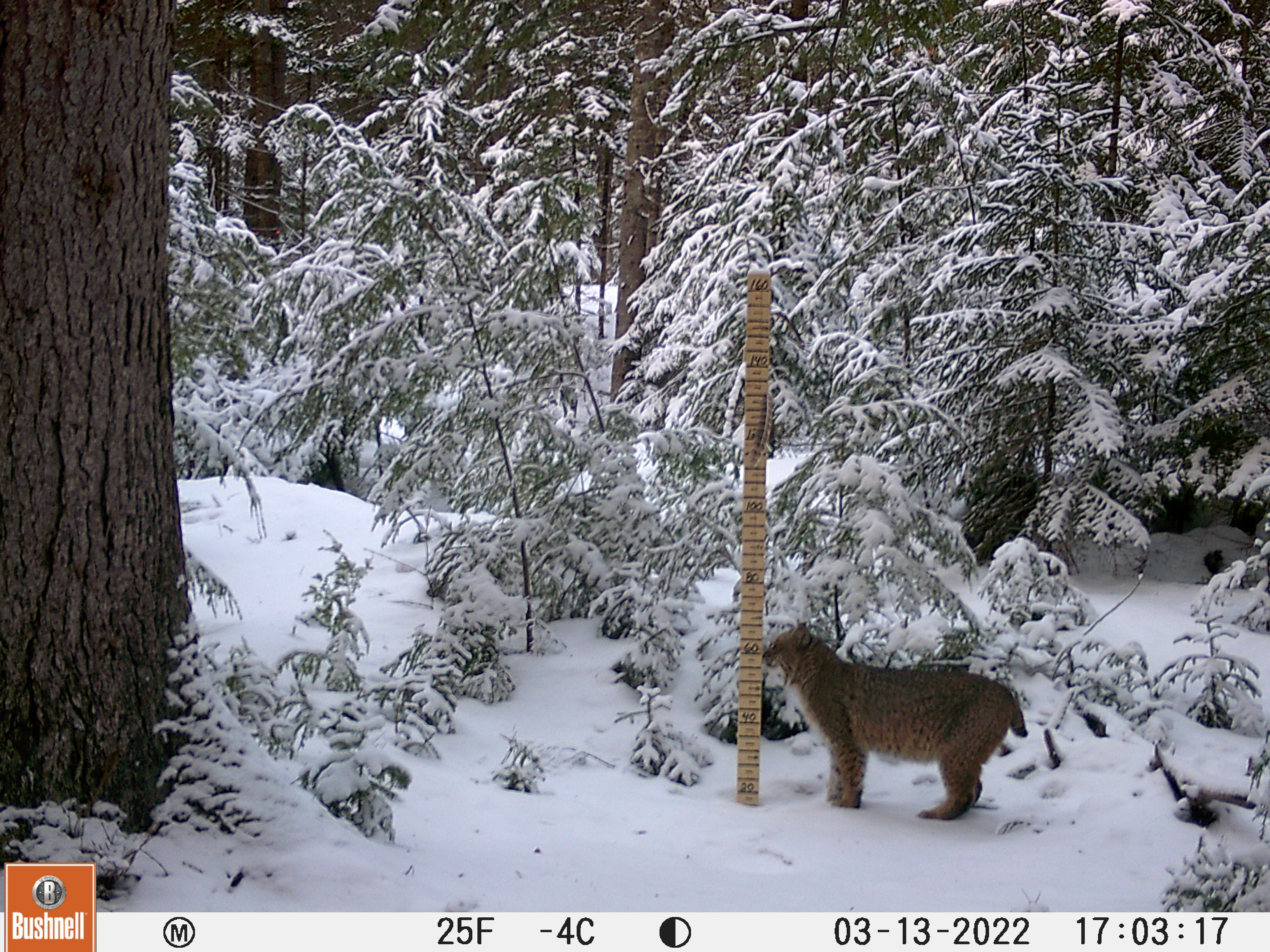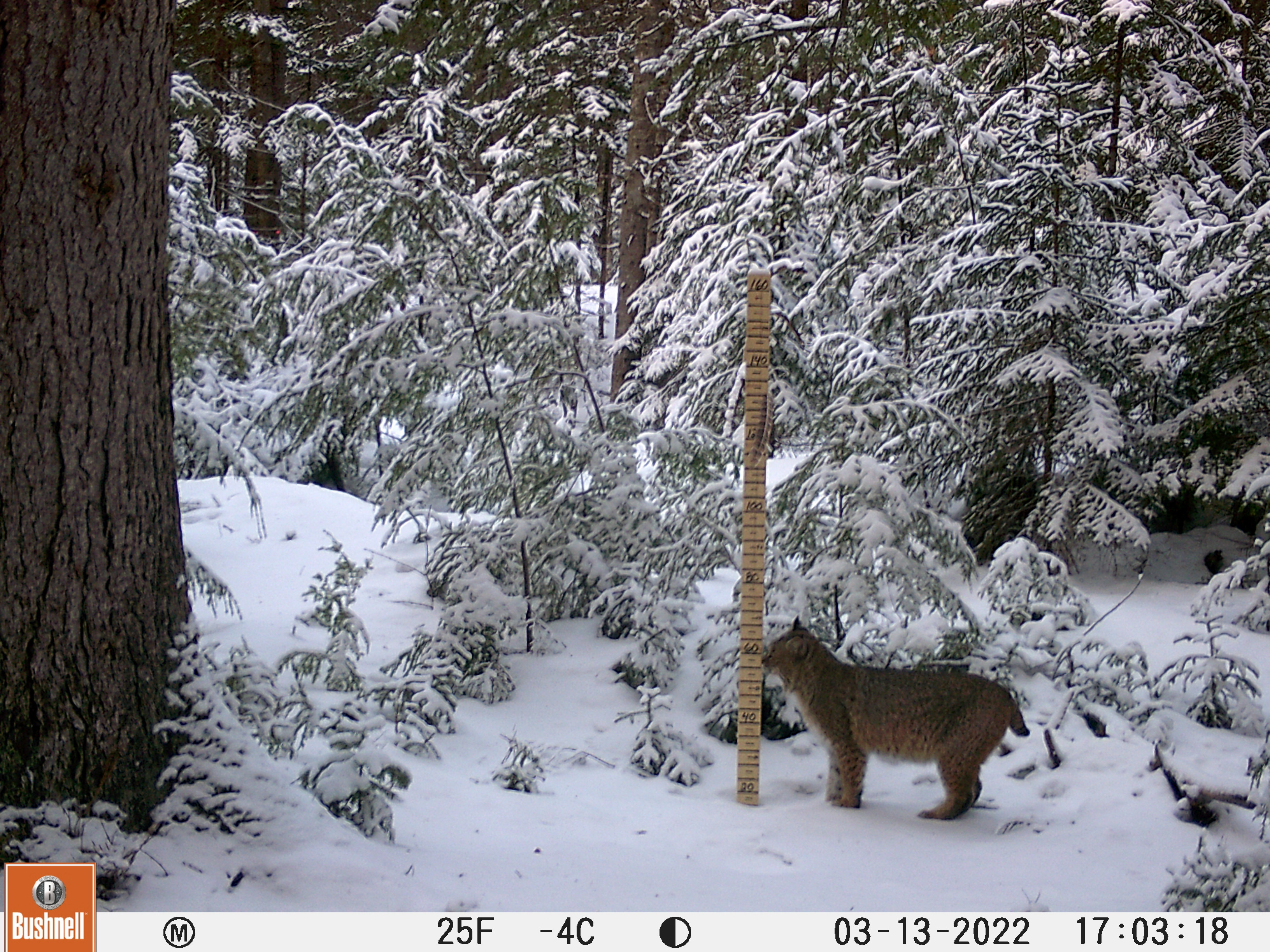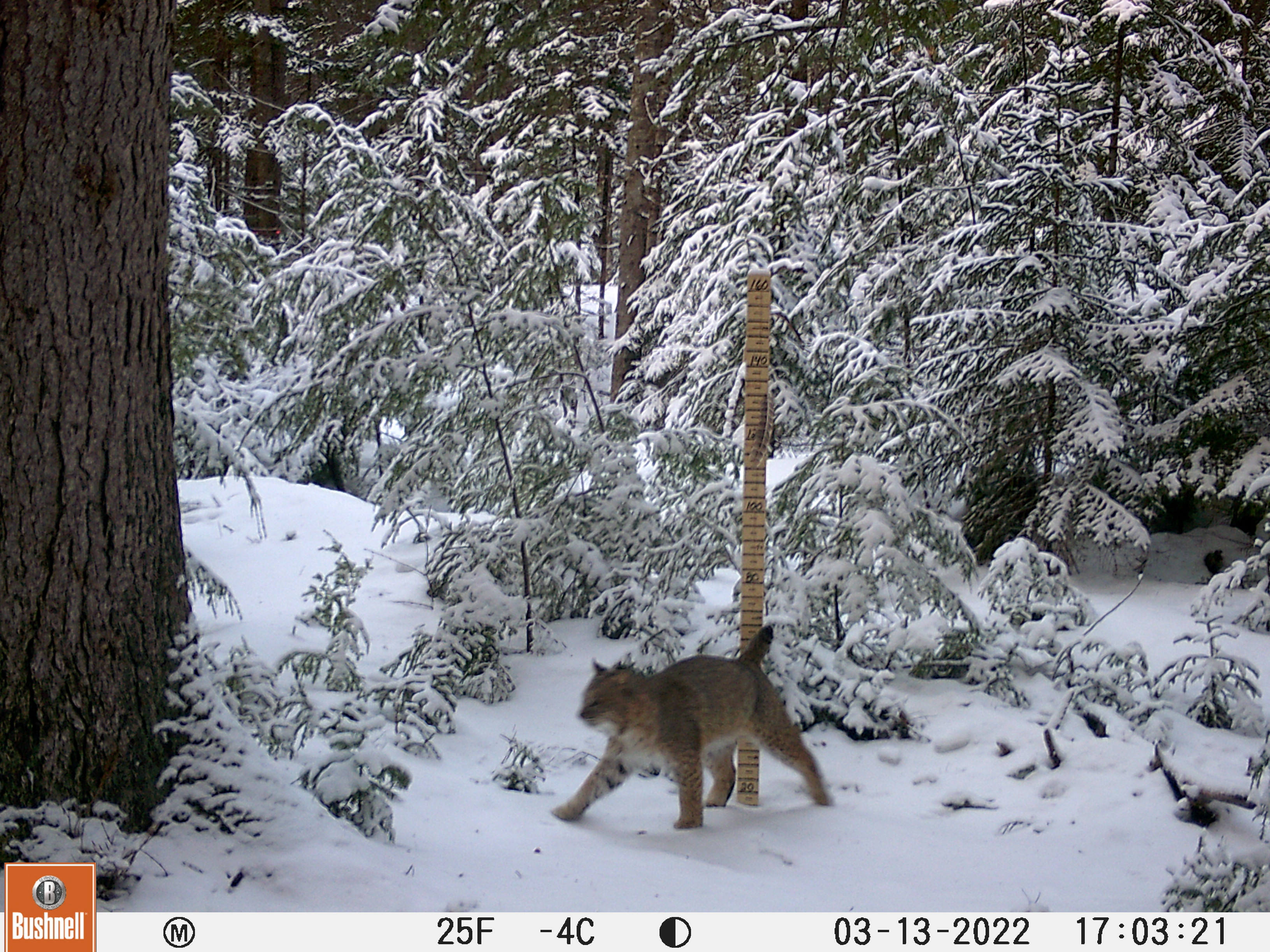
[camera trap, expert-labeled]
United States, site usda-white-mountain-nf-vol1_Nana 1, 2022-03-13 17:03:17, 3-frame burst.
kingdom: Animalia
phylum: Chordata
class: Mammalia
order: Carnivora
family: Felidae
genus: Lynx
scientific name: Lynx rufus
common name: bobcat